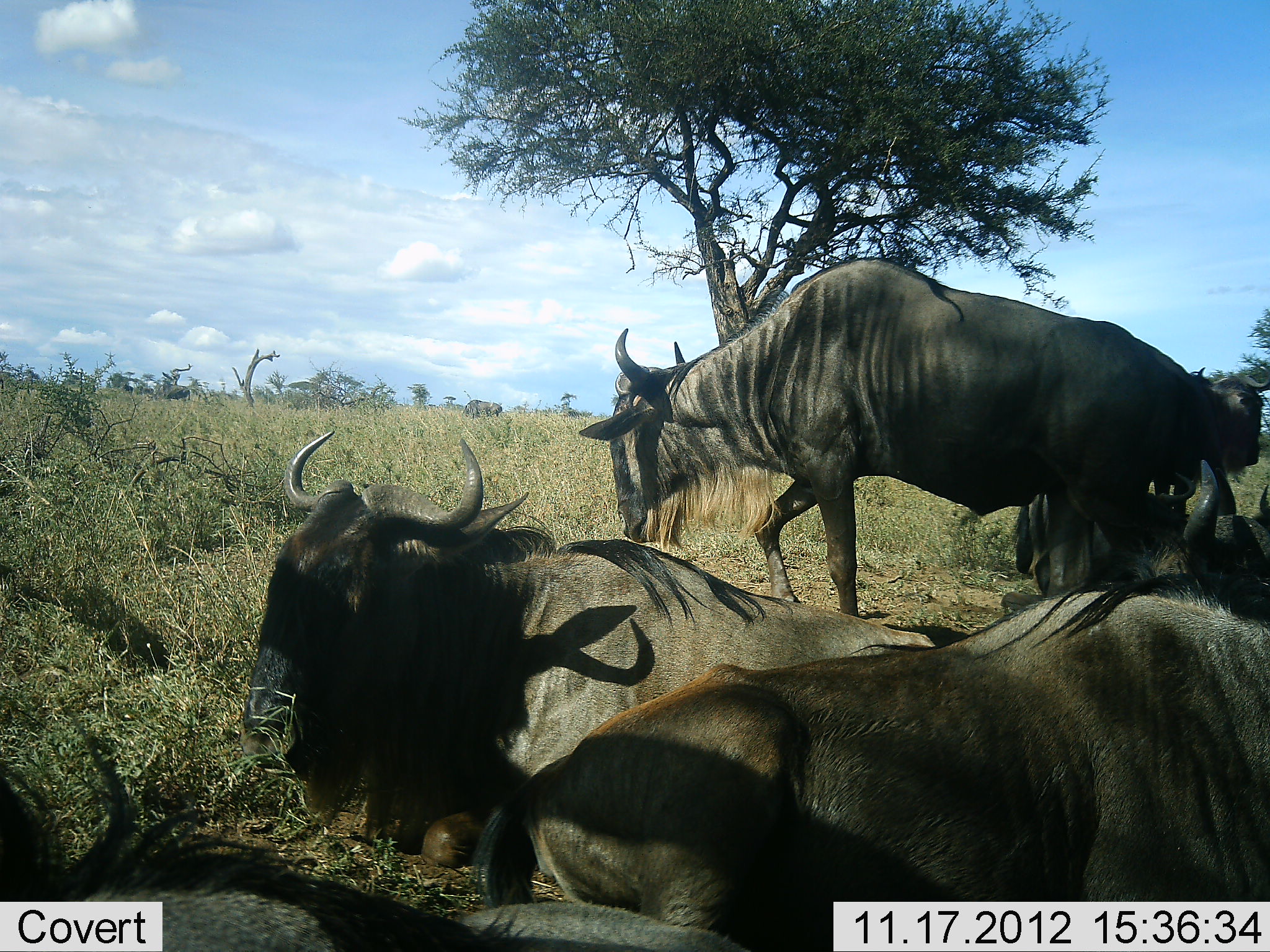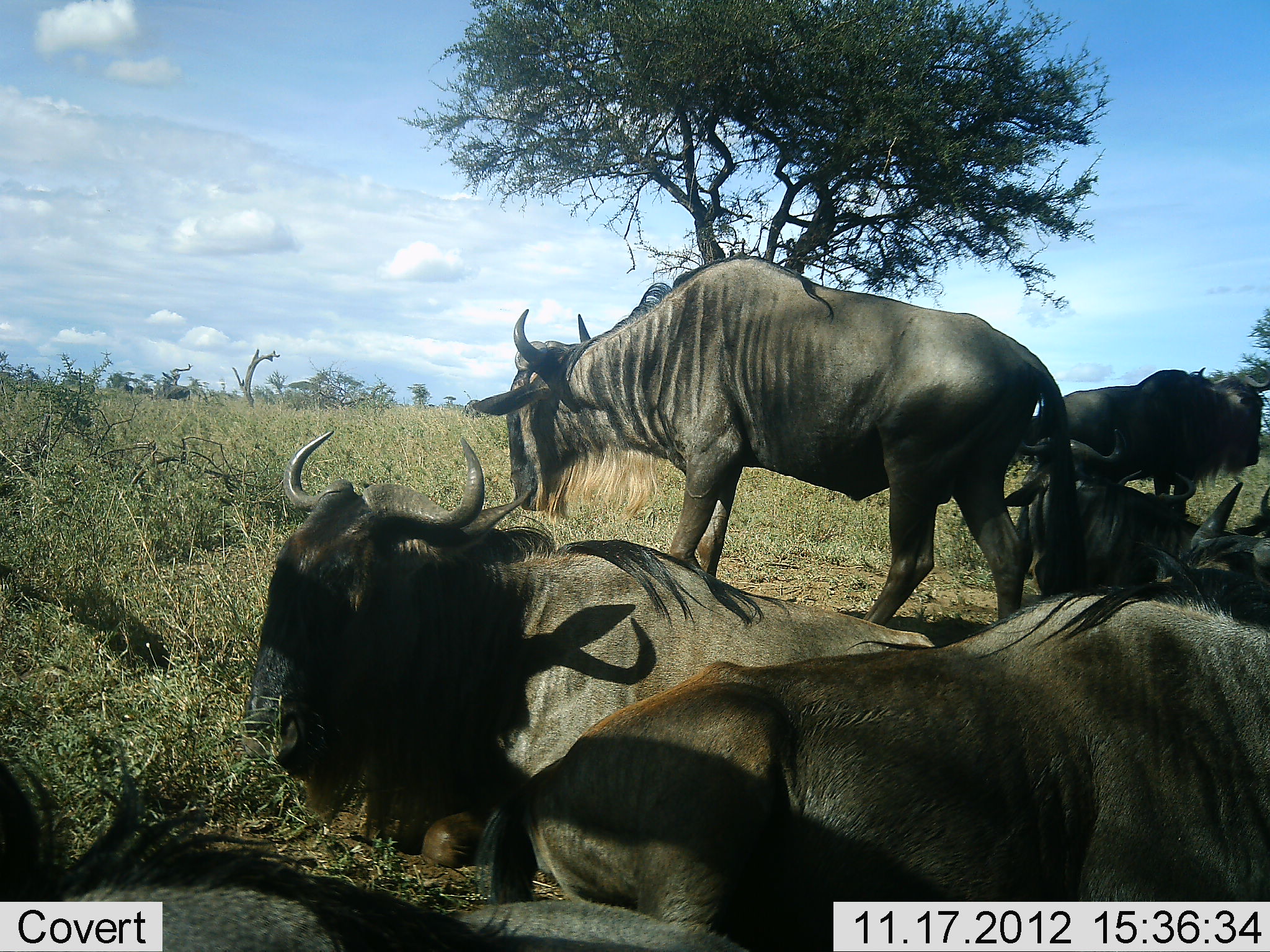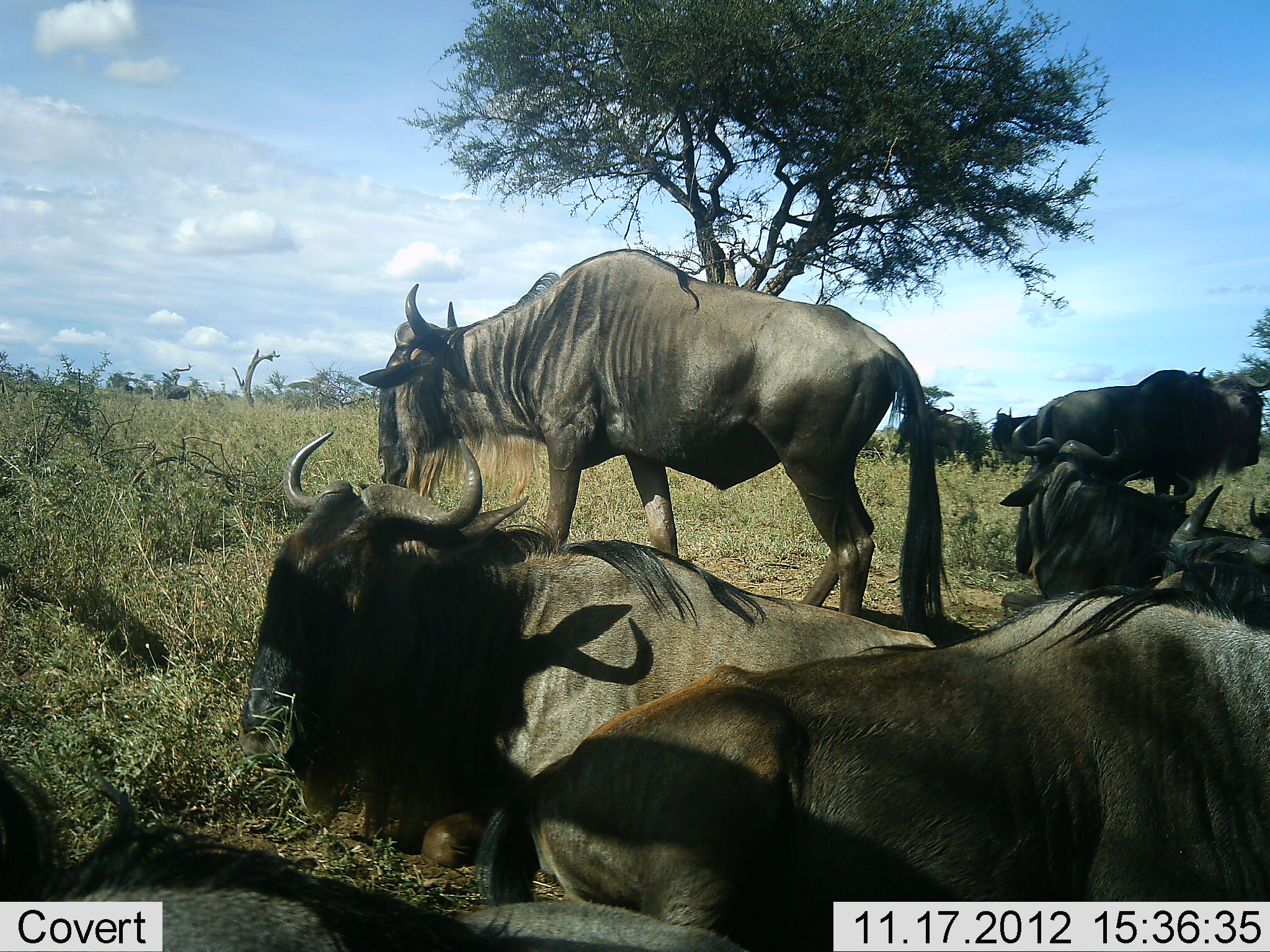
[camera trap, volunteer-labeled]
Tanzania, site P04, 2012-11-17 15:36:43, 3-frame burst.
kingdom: Animalia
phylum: Chordata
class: Mammalia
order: Artiodactyla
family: Bovidae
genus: Connochaetes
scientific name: Connochaetes taurinus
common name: blue wildebeest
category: wildebeest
Wildebeest (blue wildebeest) (Connochaetes taurinus), count 7. Behavior (volunteer vote fractions): standing 90%, resting 100%, moving 50%, interacting 0%. Young present (vote fraction): 0%. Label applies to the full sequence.